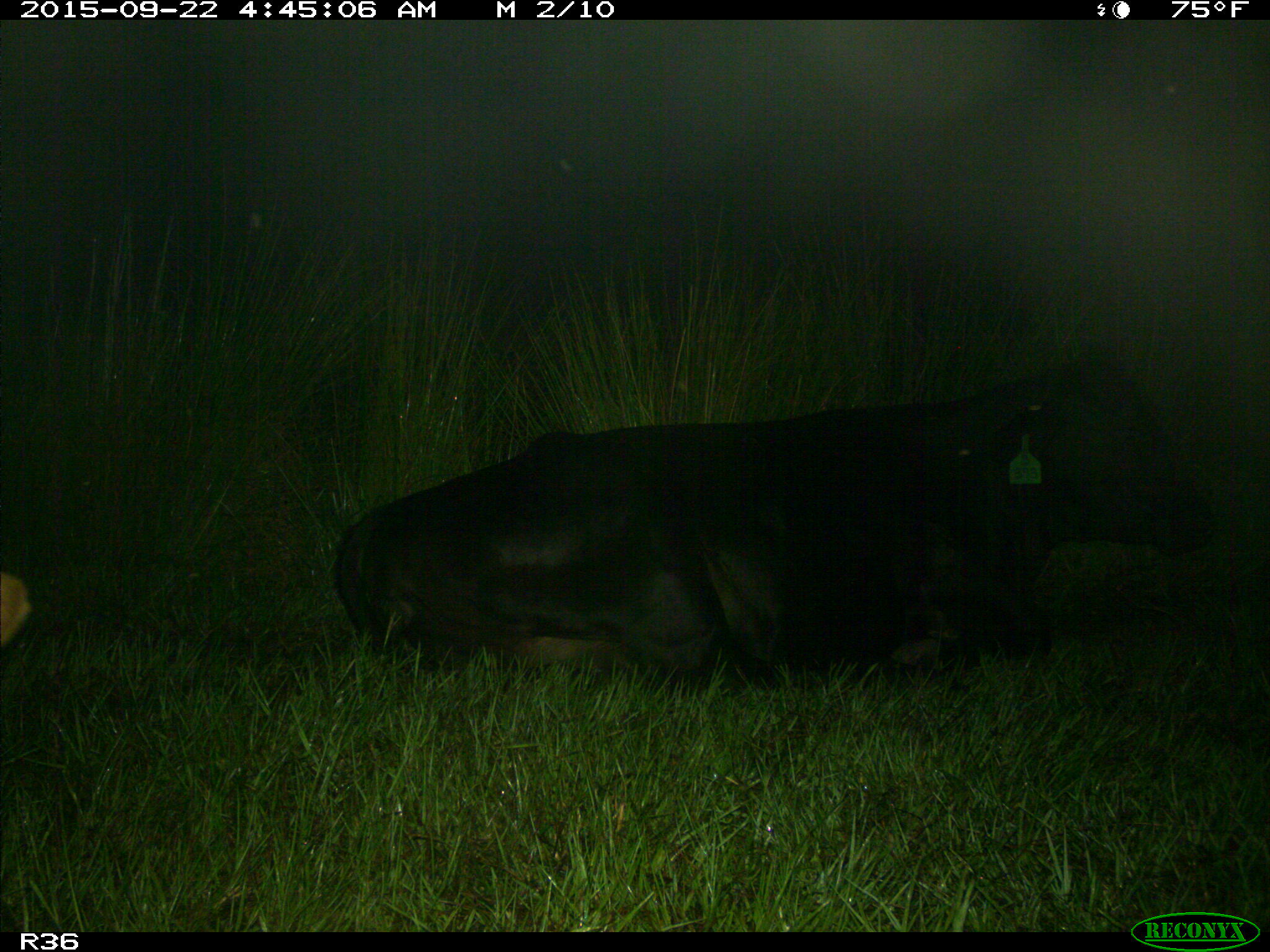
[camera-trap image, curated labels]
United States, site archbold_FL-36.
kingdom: Animalia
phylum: Chordata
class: Mammalia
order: Artiodactyla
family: Bovidae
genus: Bos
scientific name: Bos taurus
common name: domestic cow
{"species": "Bos taurus (domestic cow)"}